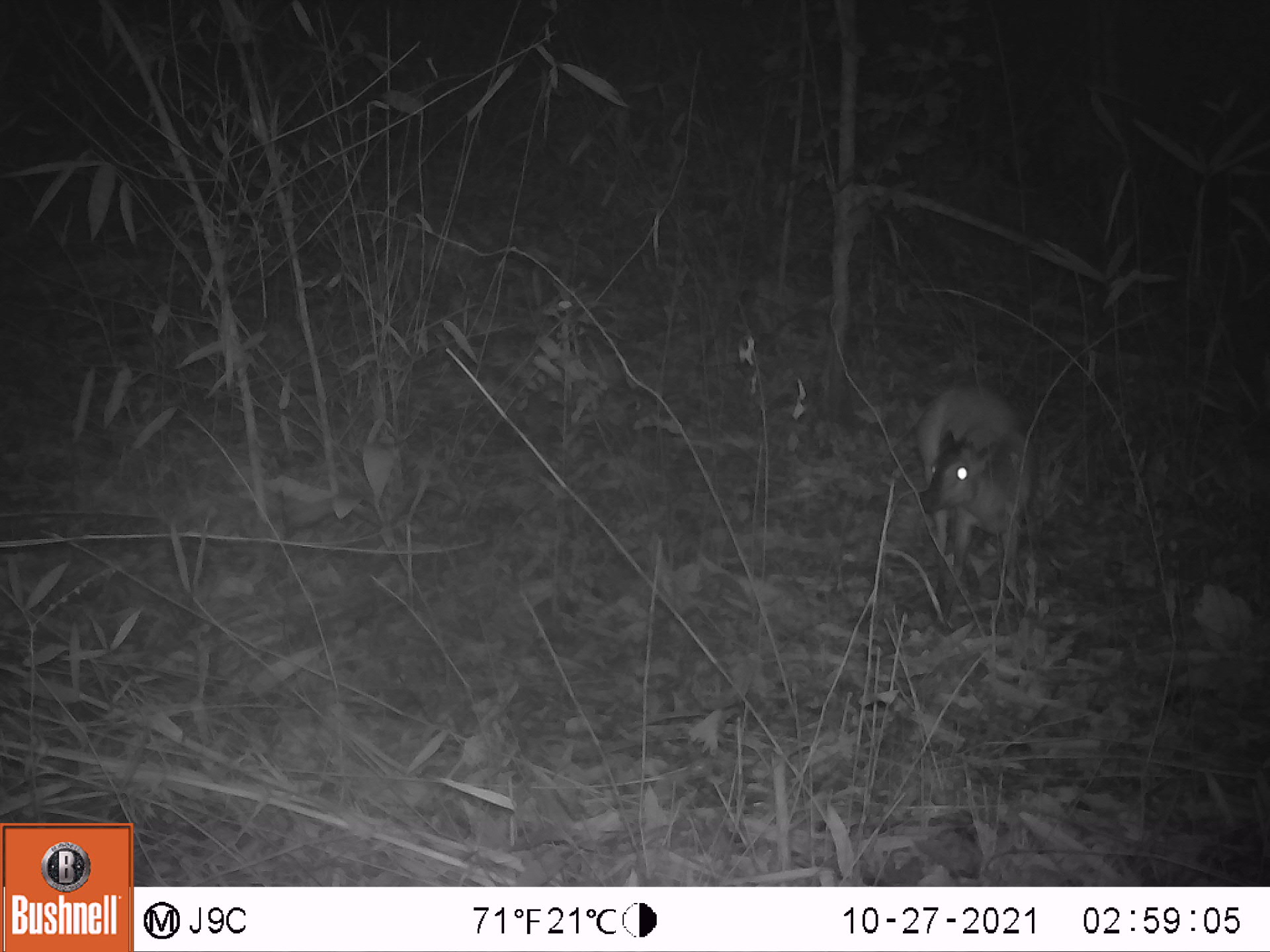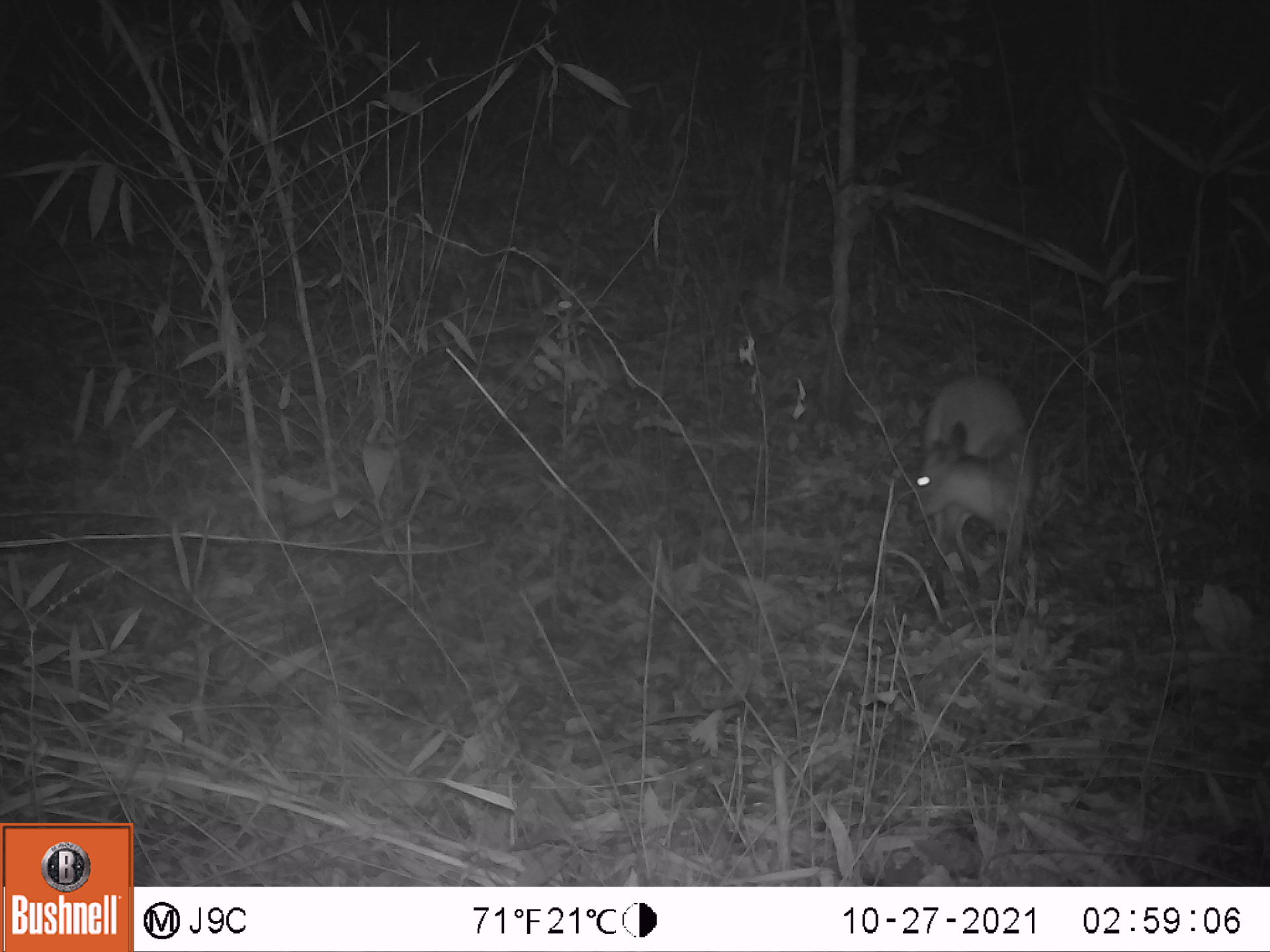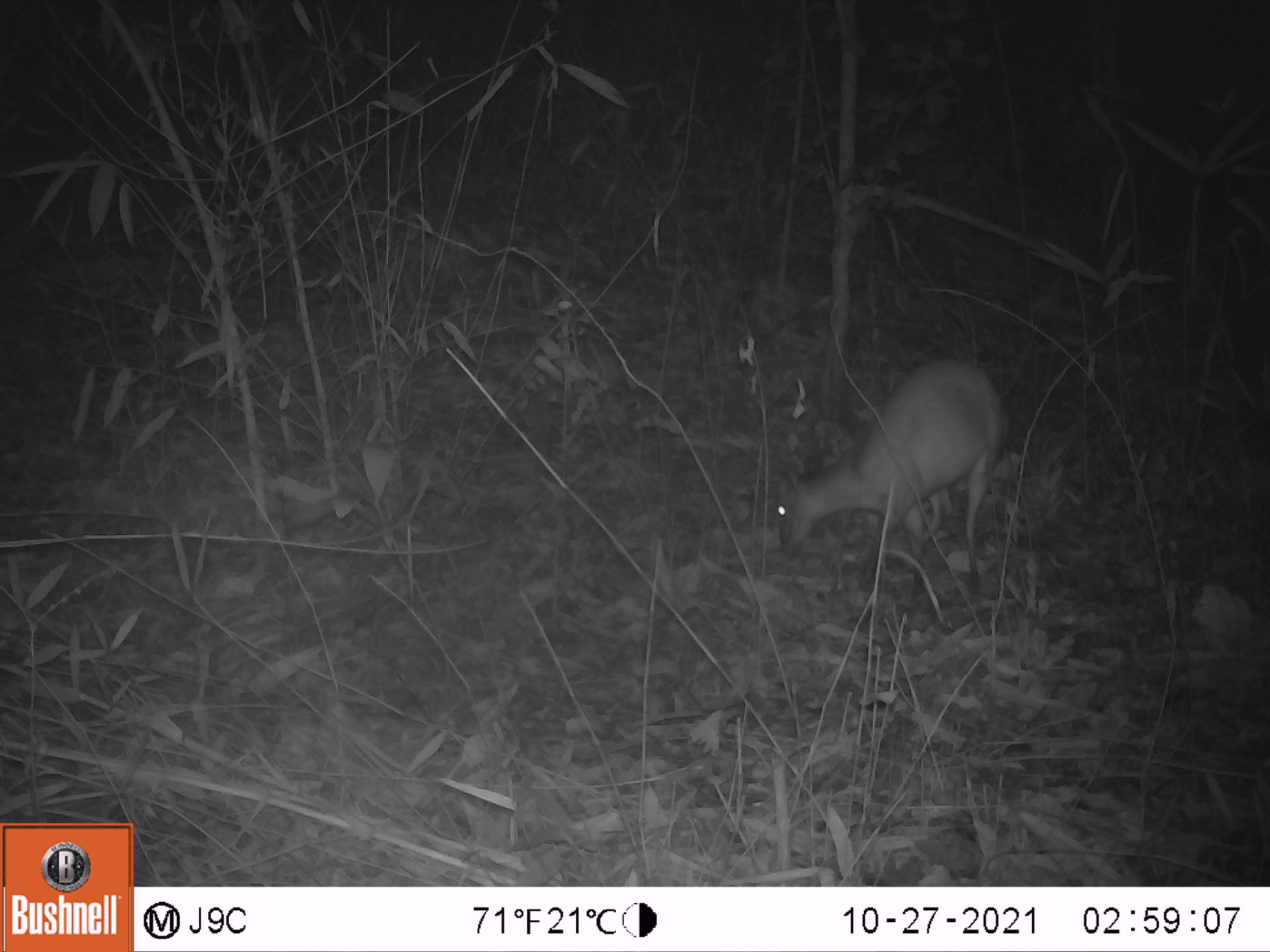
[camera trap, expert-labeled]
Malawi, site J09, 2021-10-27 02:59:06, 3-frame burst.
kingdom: Animalia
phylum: Chordata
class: Mammalia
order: Artiodactyla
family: Bovidae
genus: Cephalophorus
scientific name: Cephalophorus natalensis natalensis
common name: red duiker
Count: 1.